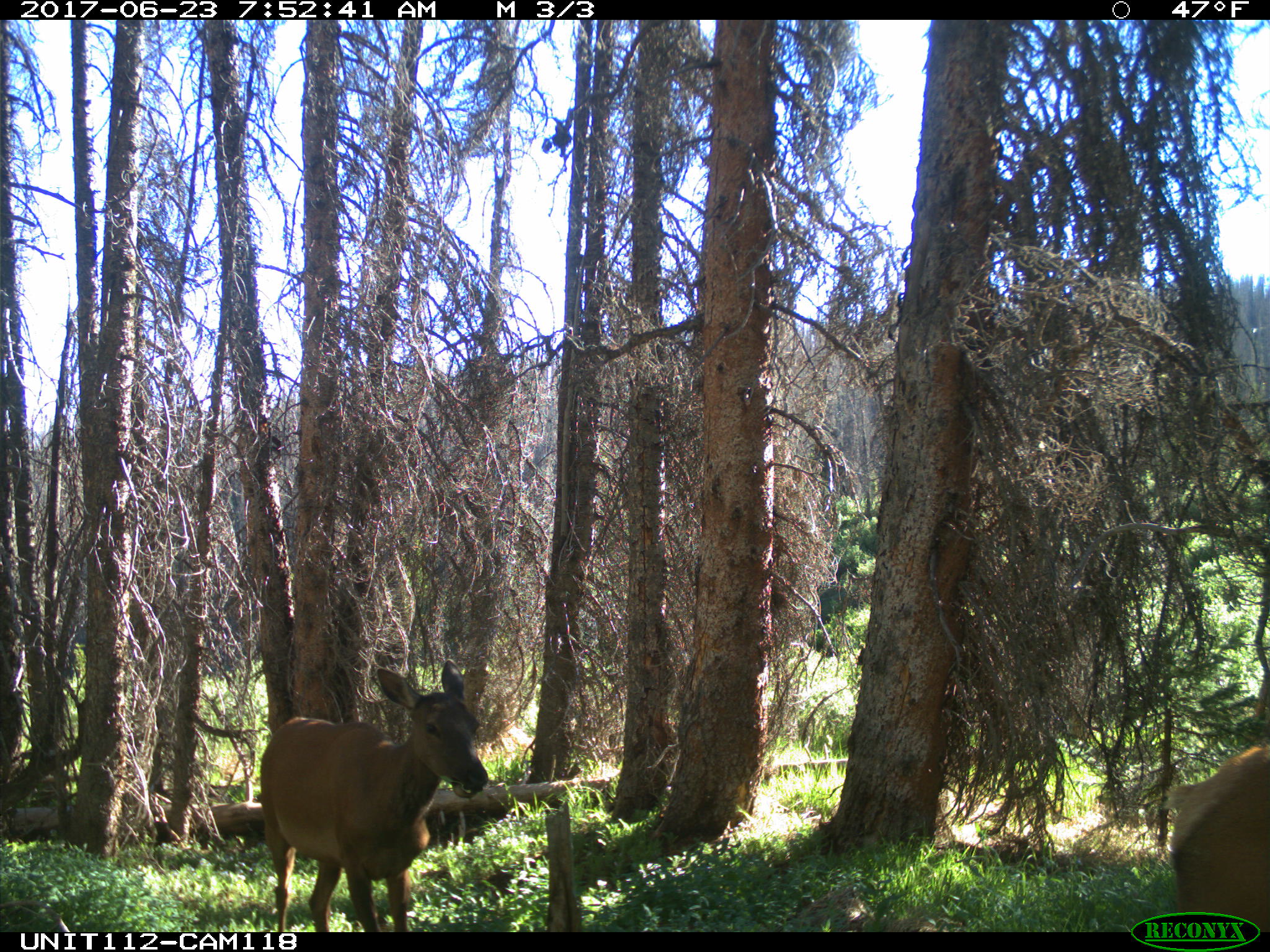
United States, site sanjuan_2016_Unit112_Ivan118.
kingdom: Animalia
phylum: Chordata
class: Mammalia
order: Artiodactyla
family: Cervidae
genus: Cervus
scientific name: Cervus elaphus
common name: red deer